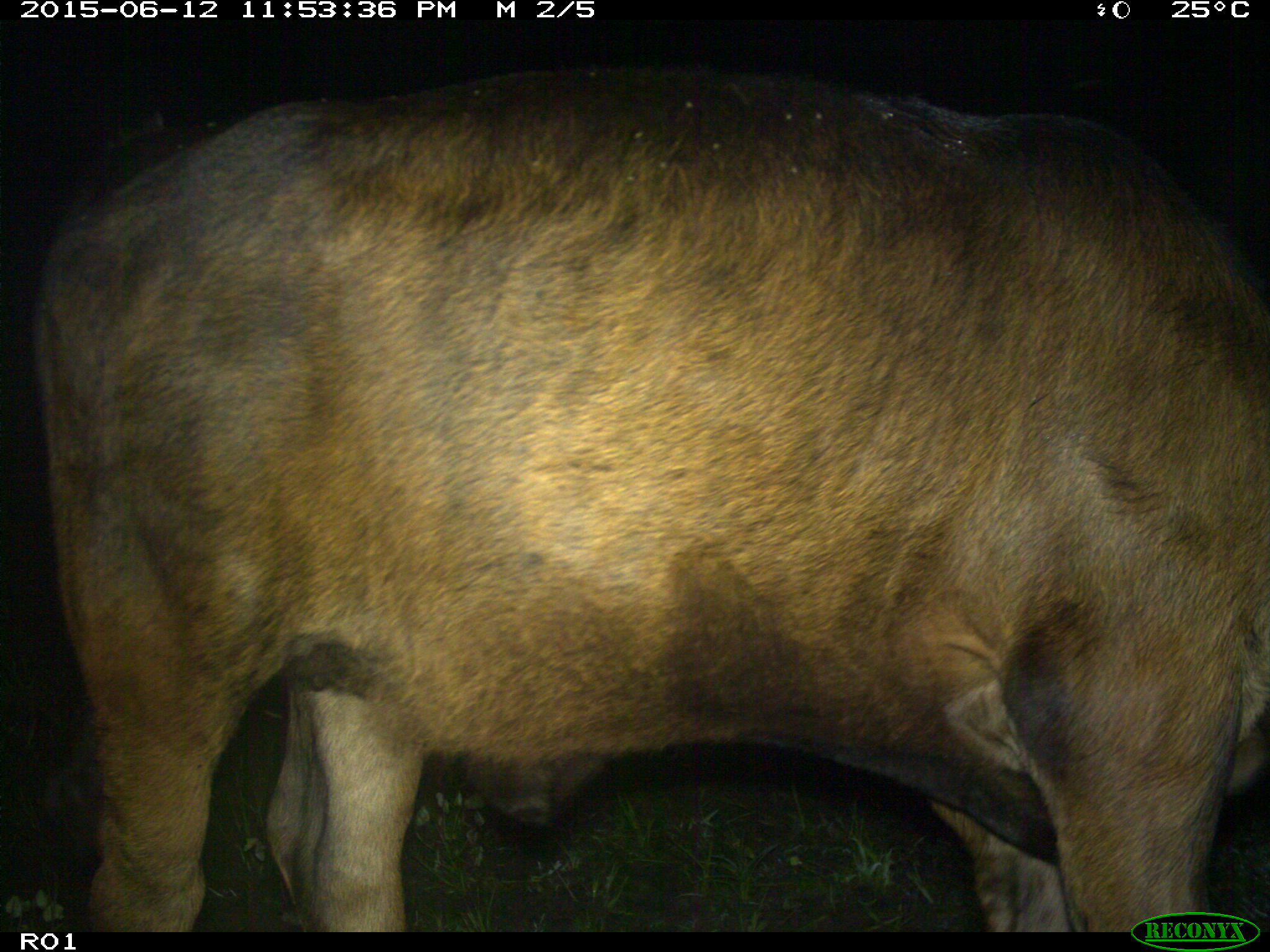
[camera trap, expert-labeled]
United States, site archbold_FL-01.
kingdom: Animalia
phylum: Chordata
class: Mammalia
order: Artiodactyla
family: Bovidae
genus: Bos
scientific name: Bos taurus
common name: domestic cow